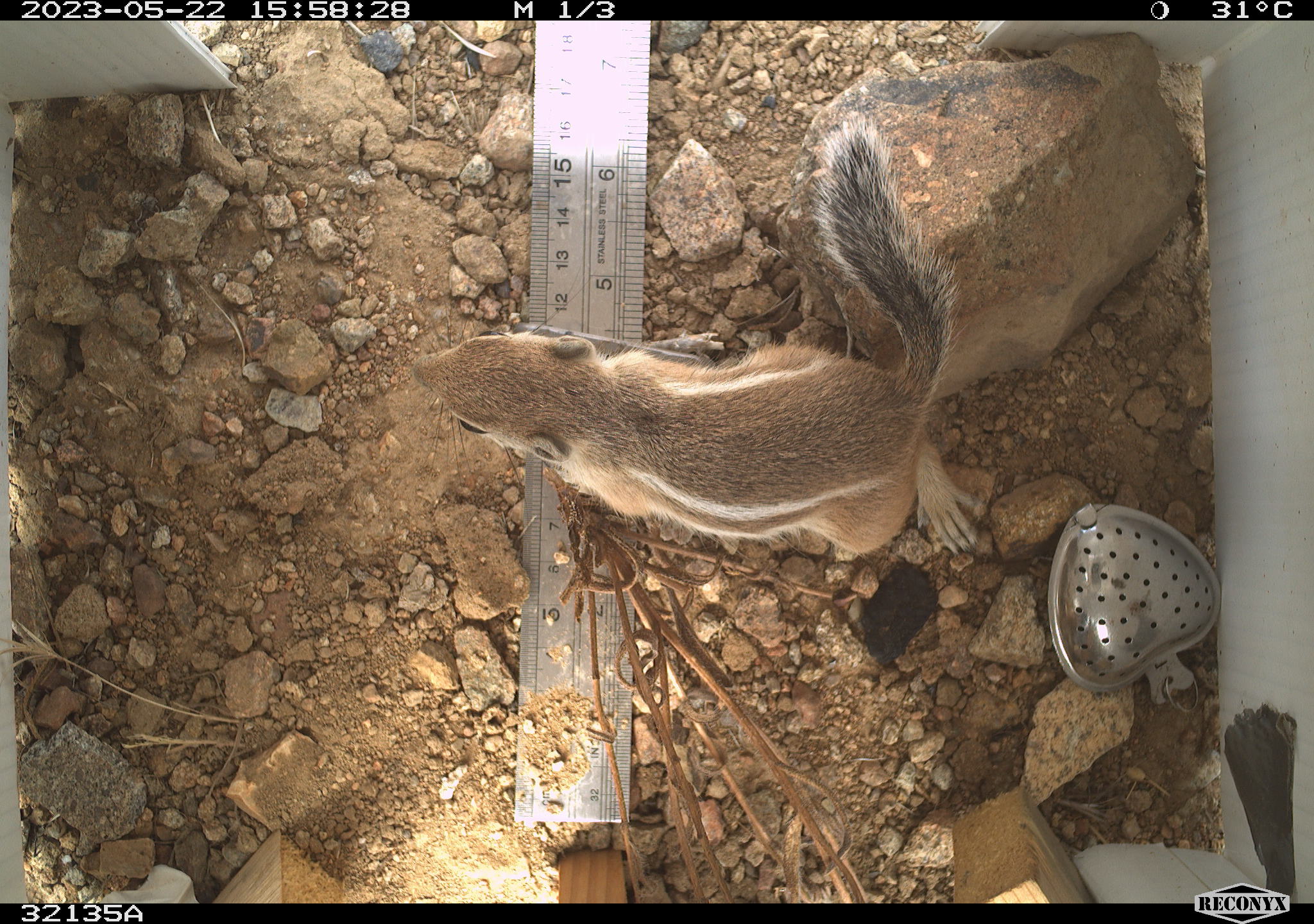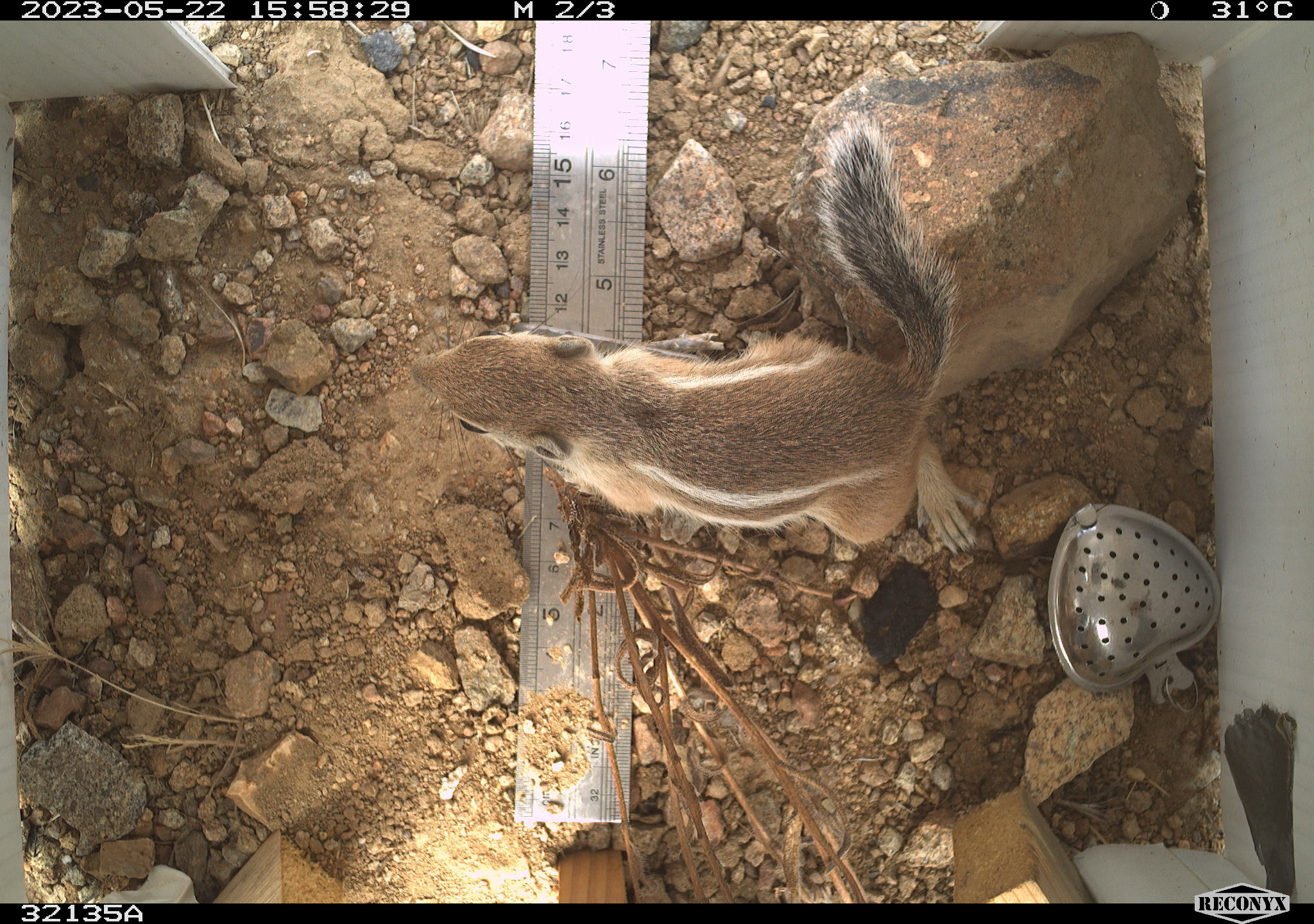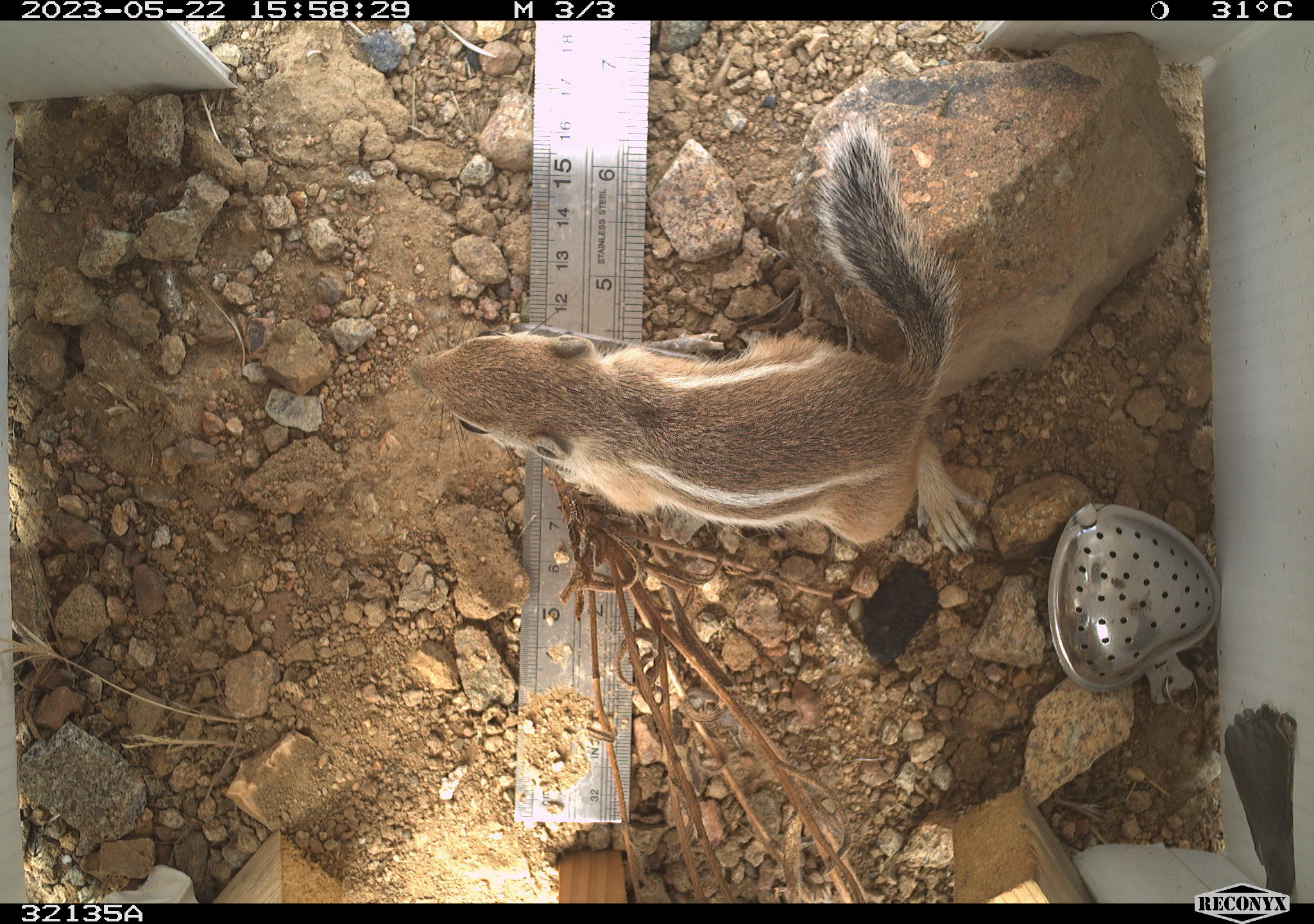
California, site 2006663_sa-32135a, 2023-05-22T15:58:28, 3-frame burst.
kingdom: Animalia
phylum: Chordata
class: Mammalia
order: Rodentia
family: Sciuridae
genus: Ammospermophilus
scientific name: Ammospermophilus leucurus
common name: white-tailed antelope squirrel